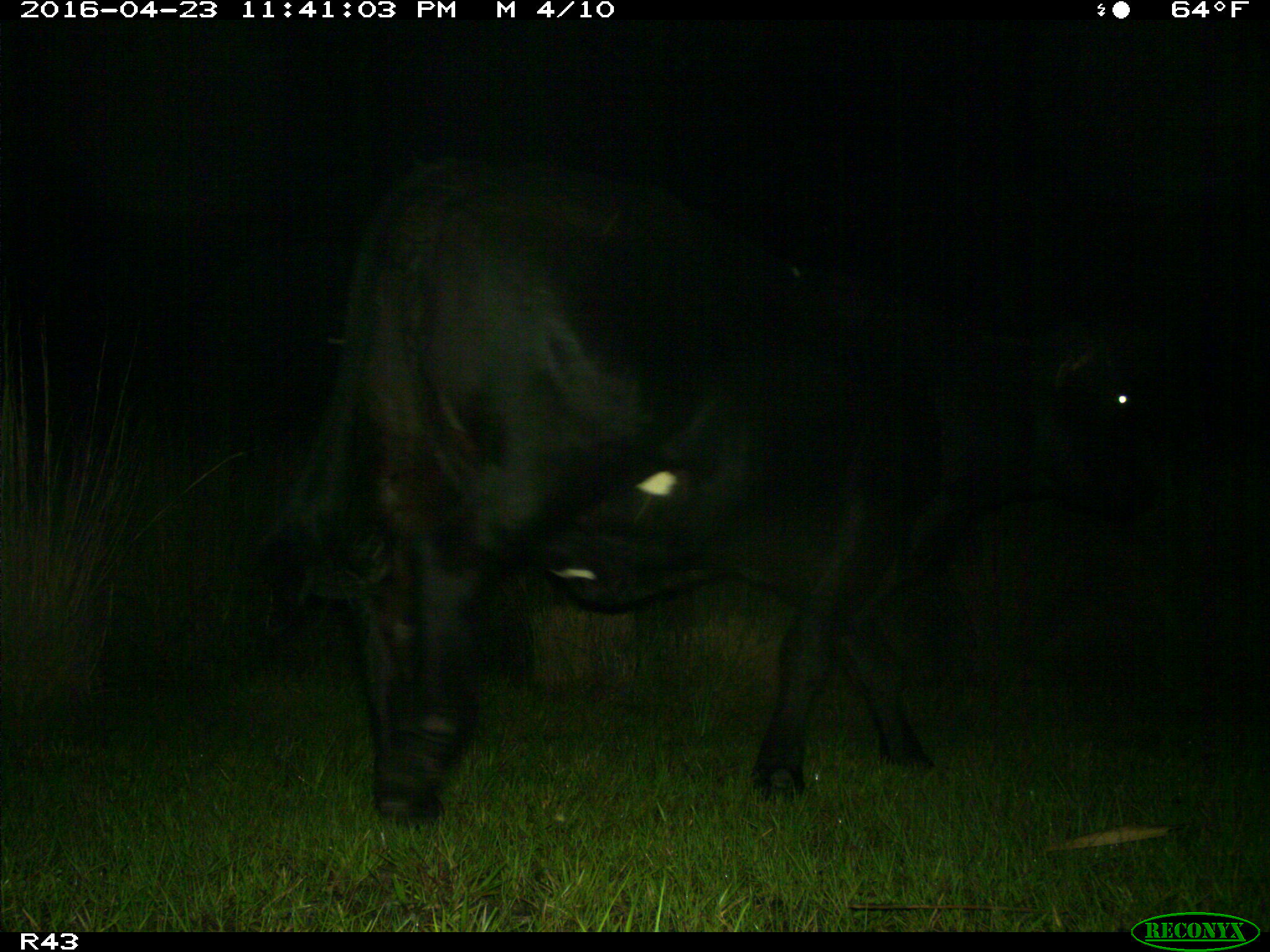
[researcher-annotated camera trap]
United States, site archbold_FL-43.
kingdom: Animalia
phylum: Chordata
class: Mammalia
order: Artiodactyla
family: Bovidae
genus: Bos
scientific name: Bos taurus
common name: domestic cow